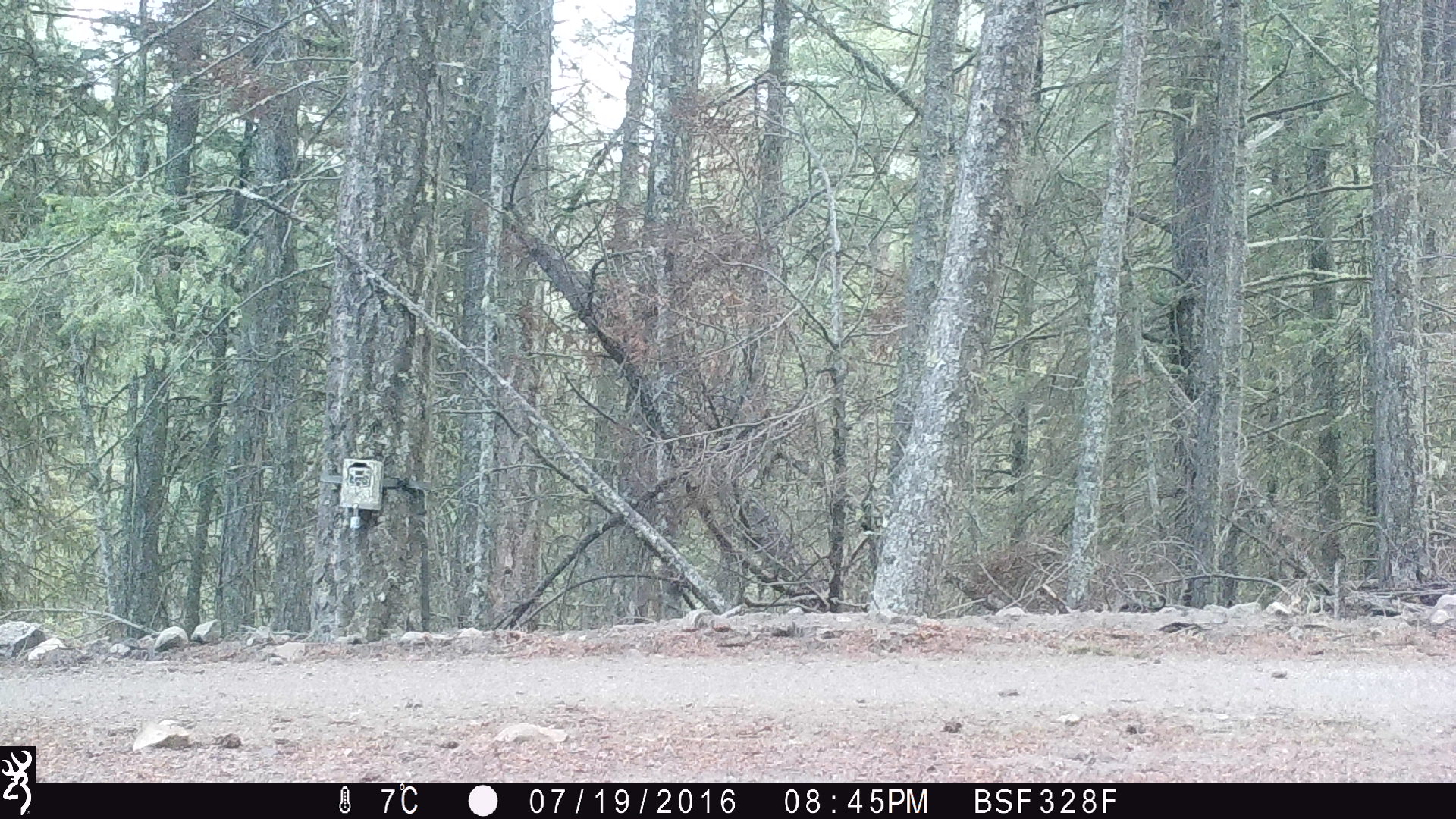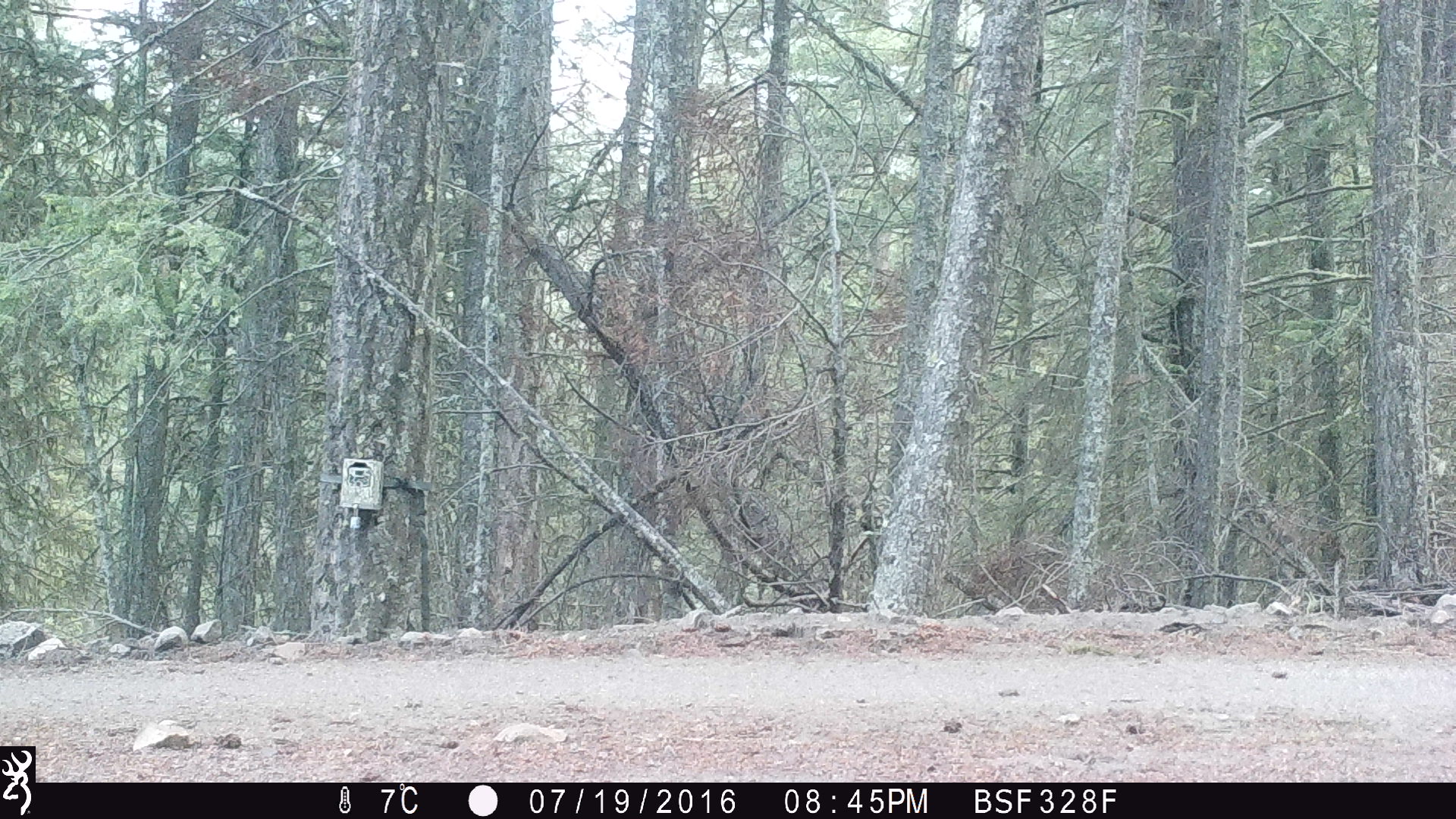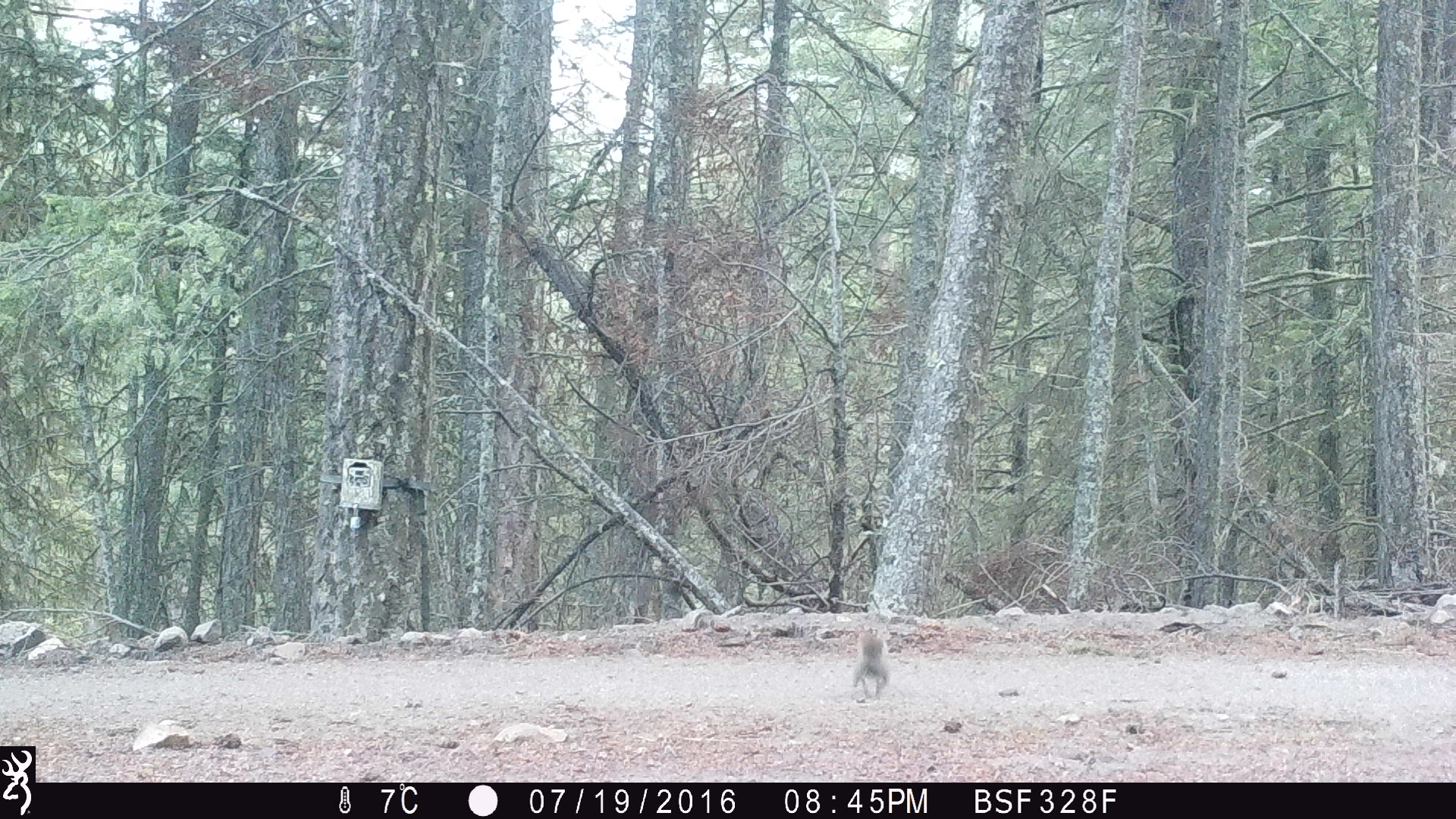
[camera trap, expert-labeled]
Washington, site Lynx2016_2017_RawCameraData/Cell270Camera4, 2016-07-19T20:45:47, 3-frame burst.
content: unidentified animal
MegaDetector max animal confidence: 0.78